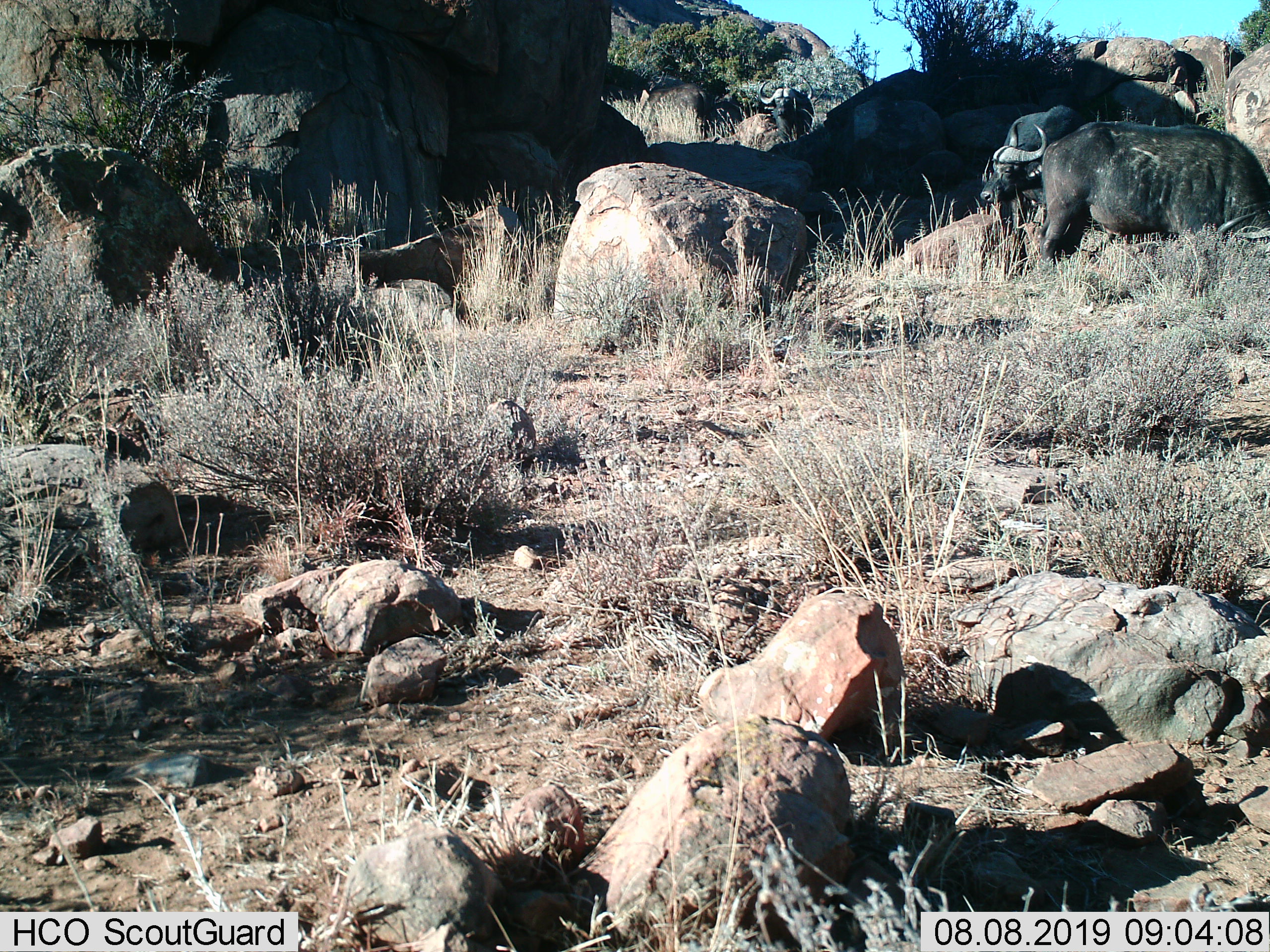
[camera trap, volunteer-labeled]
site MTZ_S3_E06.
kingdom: Animalia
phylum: Chordata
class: Mammalia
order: Artiodactyla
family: Bovidae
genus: Syncerus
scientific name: Syncerus caffer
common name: african buffalo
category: buffalo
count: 2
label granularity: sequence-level